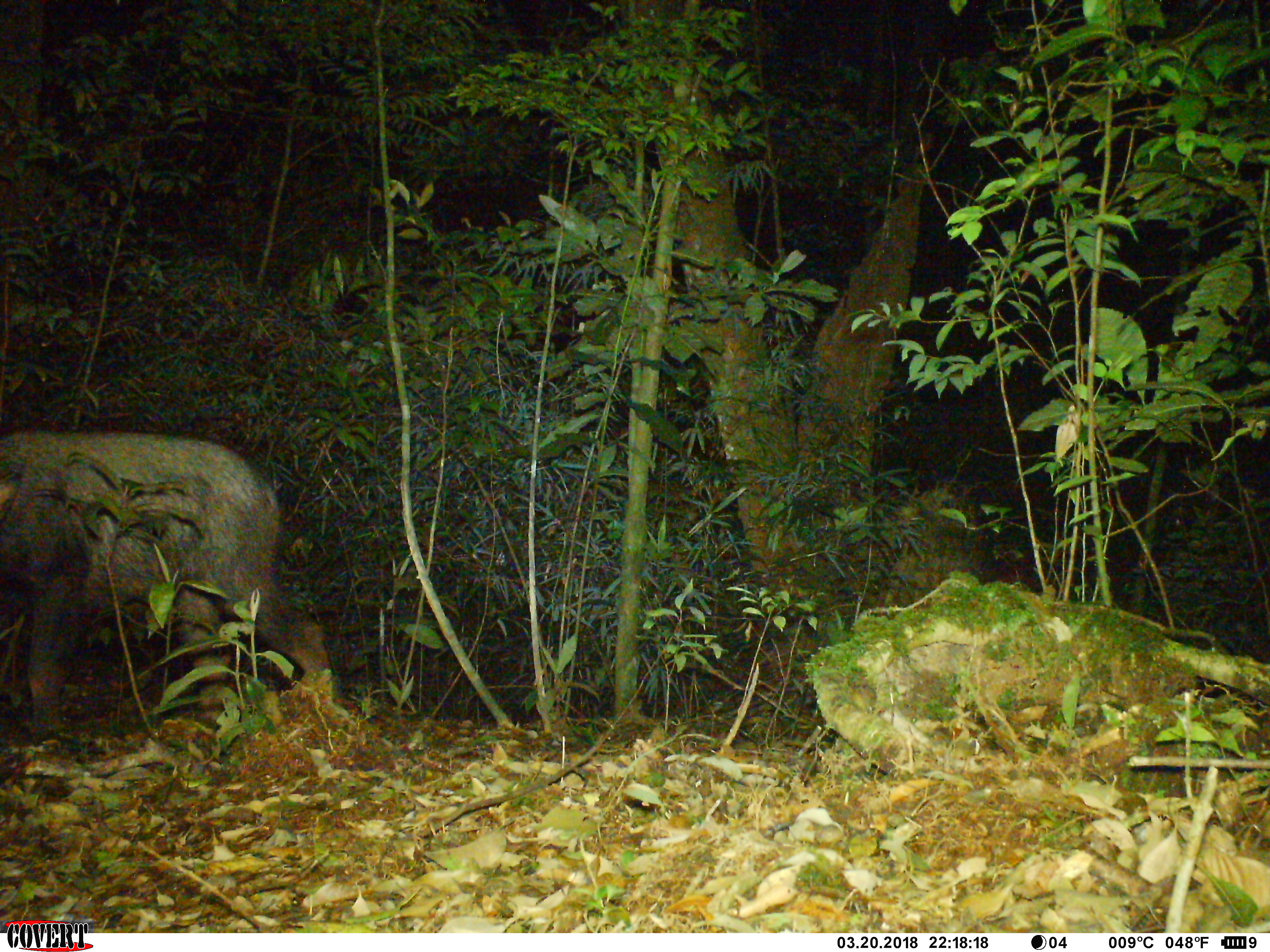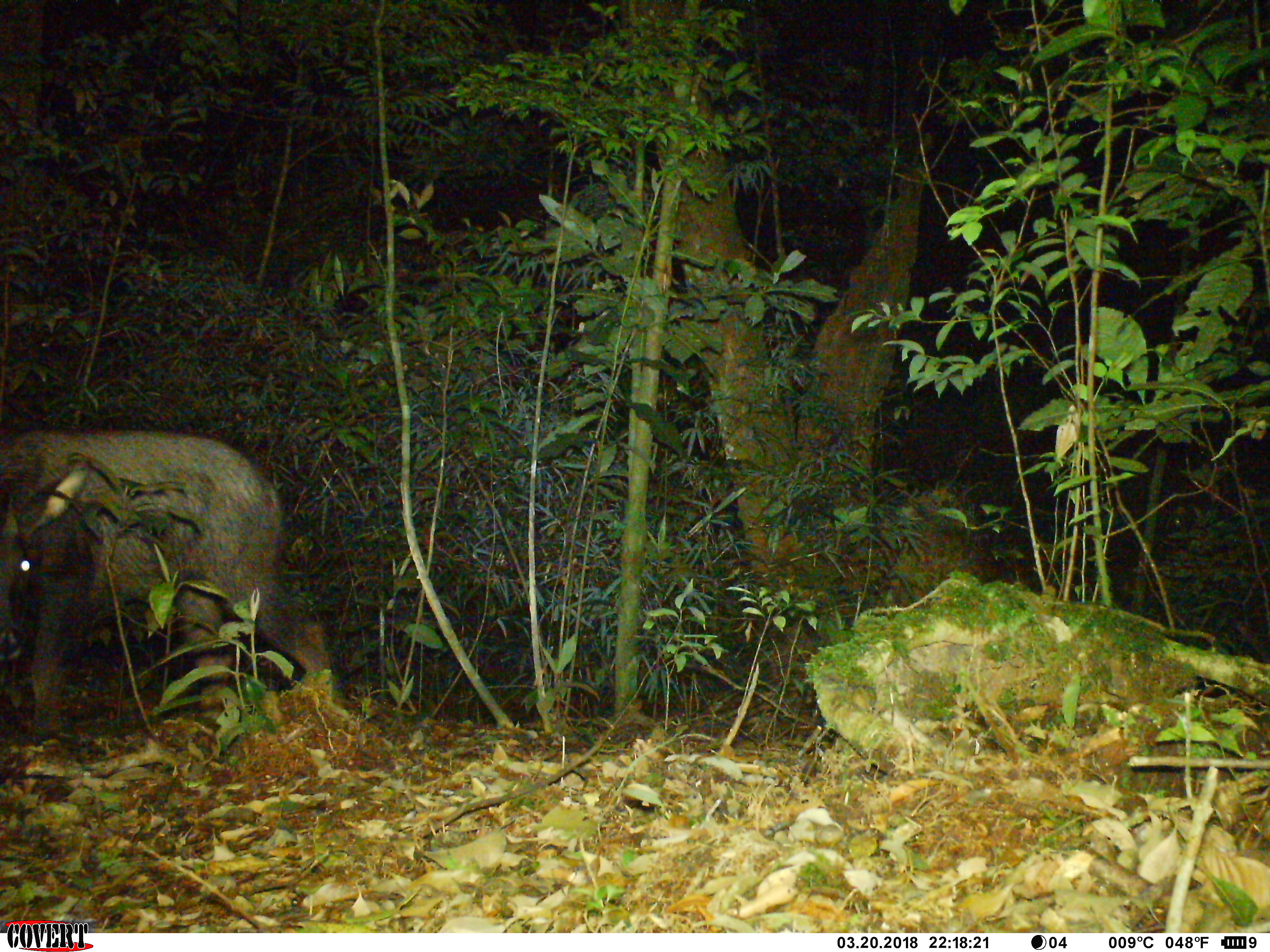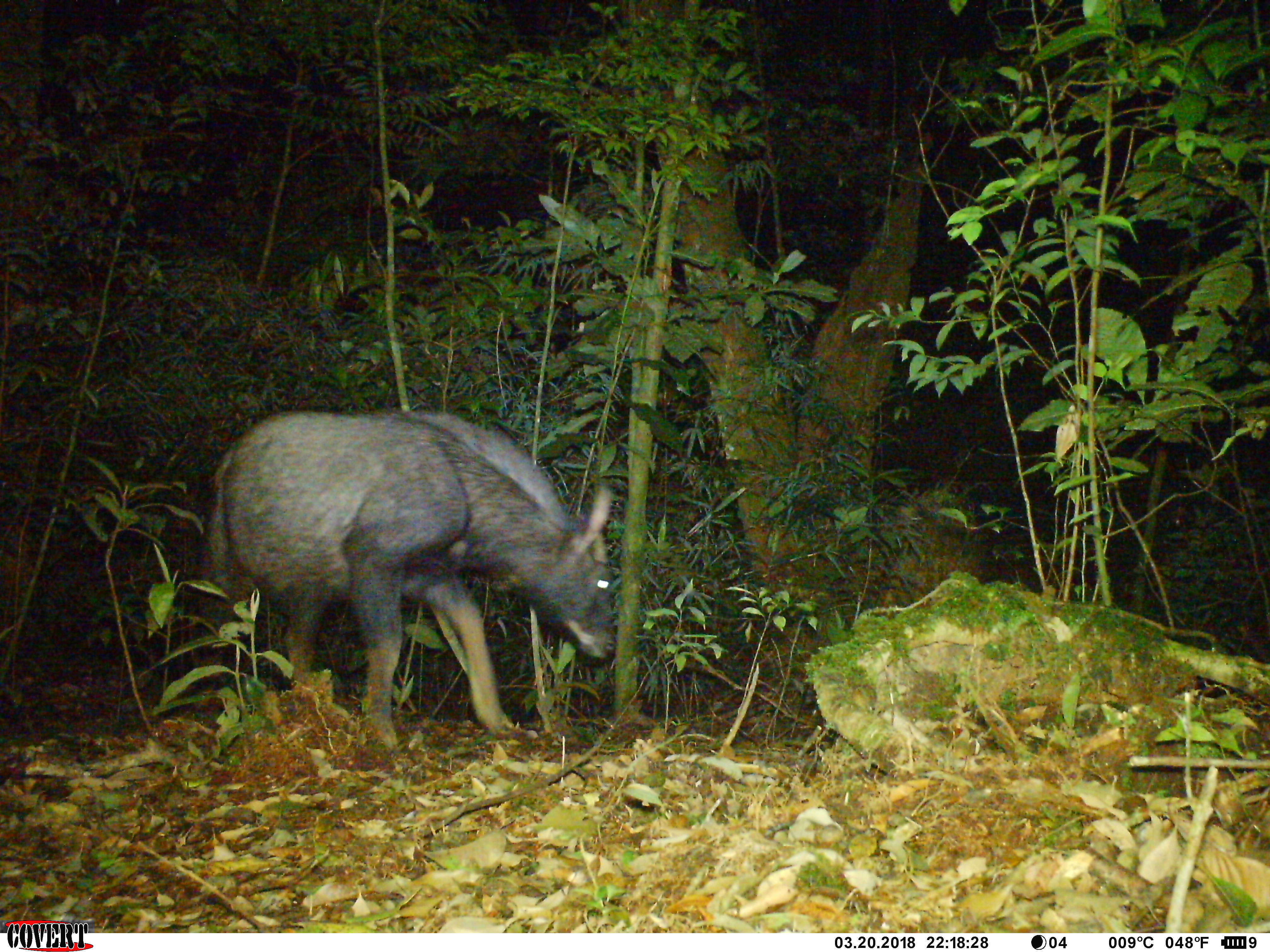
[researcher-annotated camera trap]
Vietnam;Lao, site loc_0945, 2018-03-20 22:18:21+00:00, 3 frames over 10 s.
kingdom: Animalia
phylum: Chordata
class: Mammalia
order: Artiodactyla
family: Bovidae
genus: Capricornis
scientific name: Capricornis sumatraensis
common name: chinese serow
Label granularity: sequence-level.